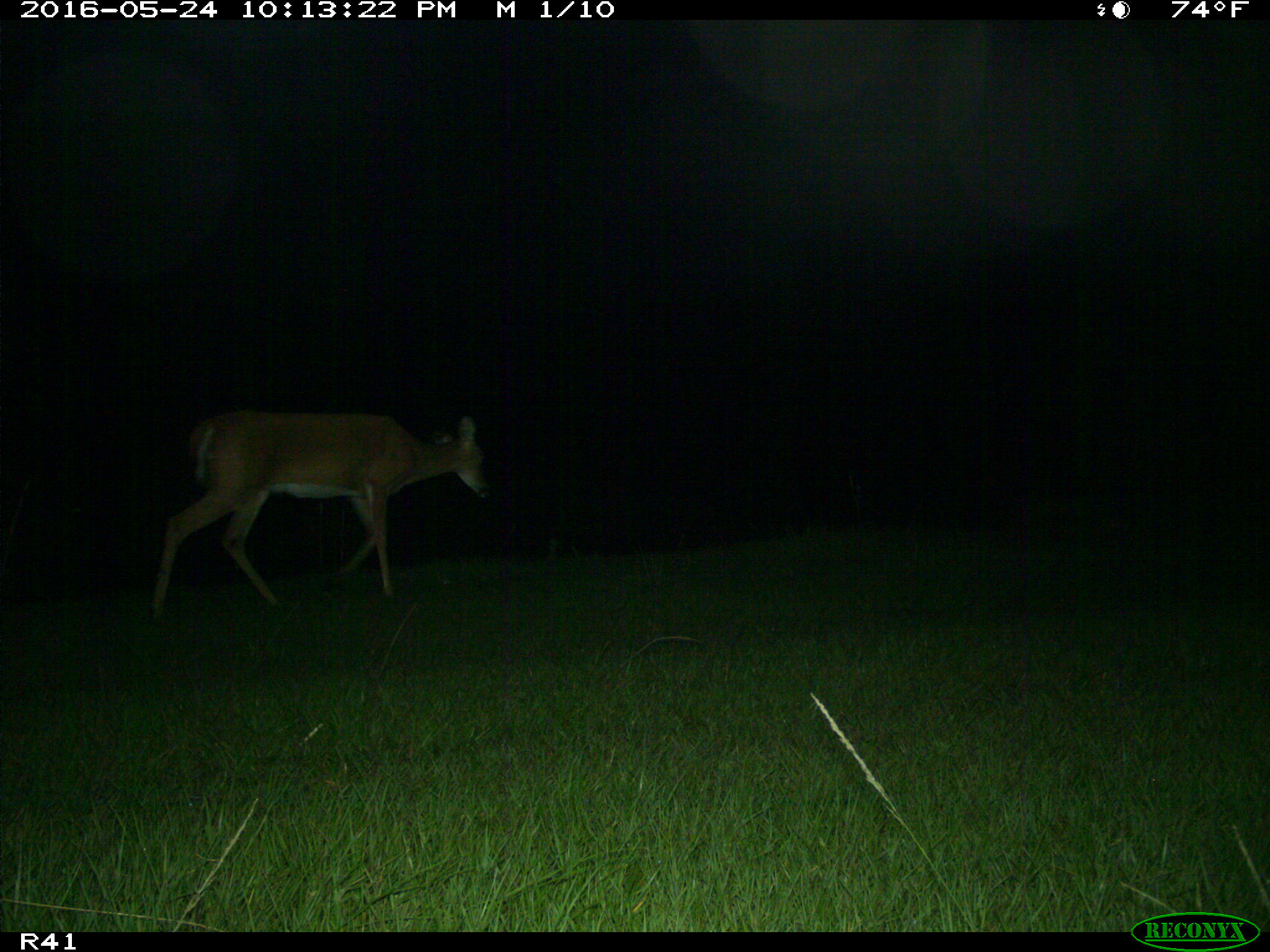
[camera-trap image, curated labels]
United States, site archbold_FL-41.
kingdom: Animalia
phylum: Chordata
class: Mammalia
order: Artiodactyla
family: Cervidae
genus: Odocoileus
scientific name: Odocoileus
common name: deer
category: unidentified deer